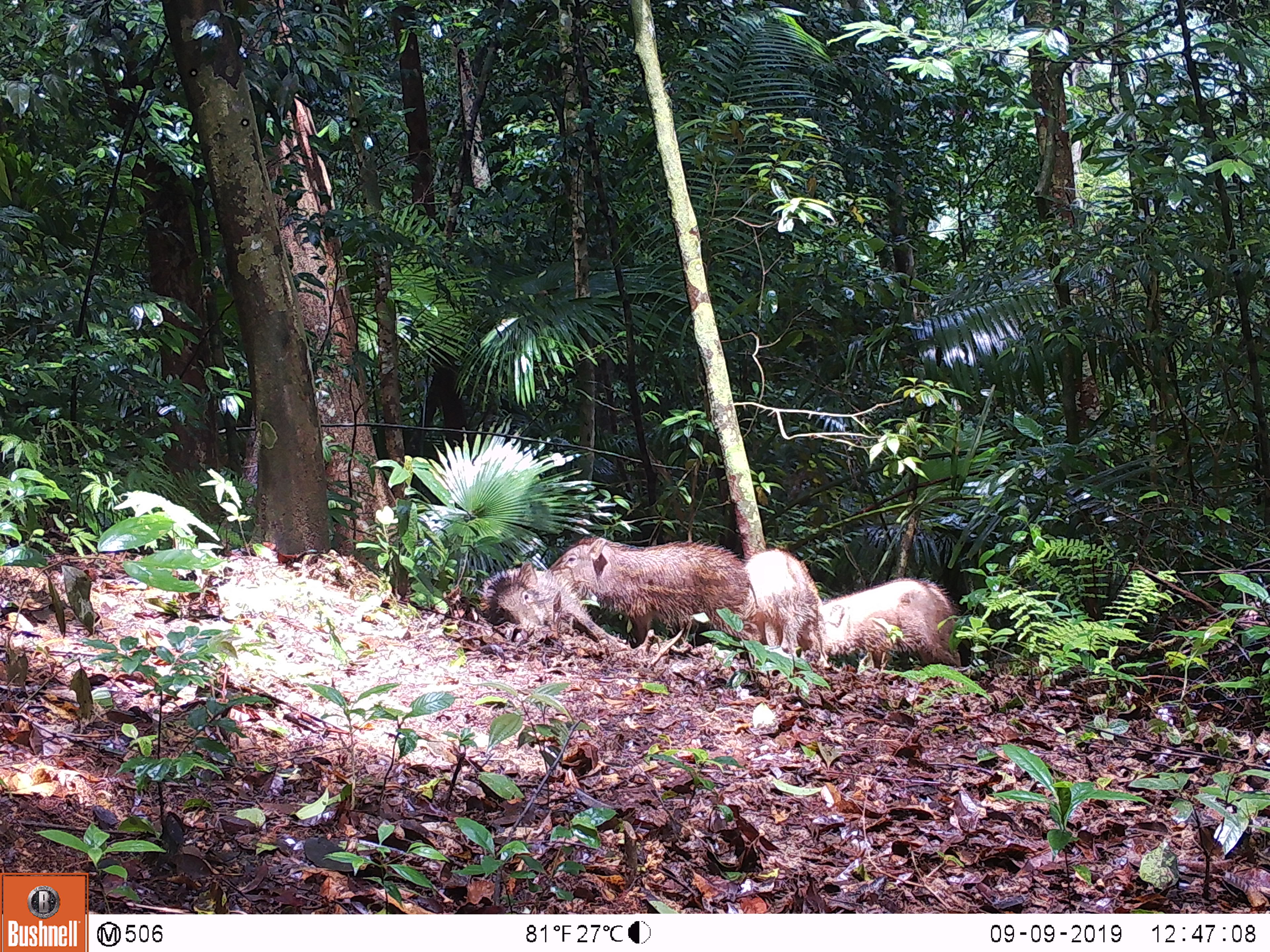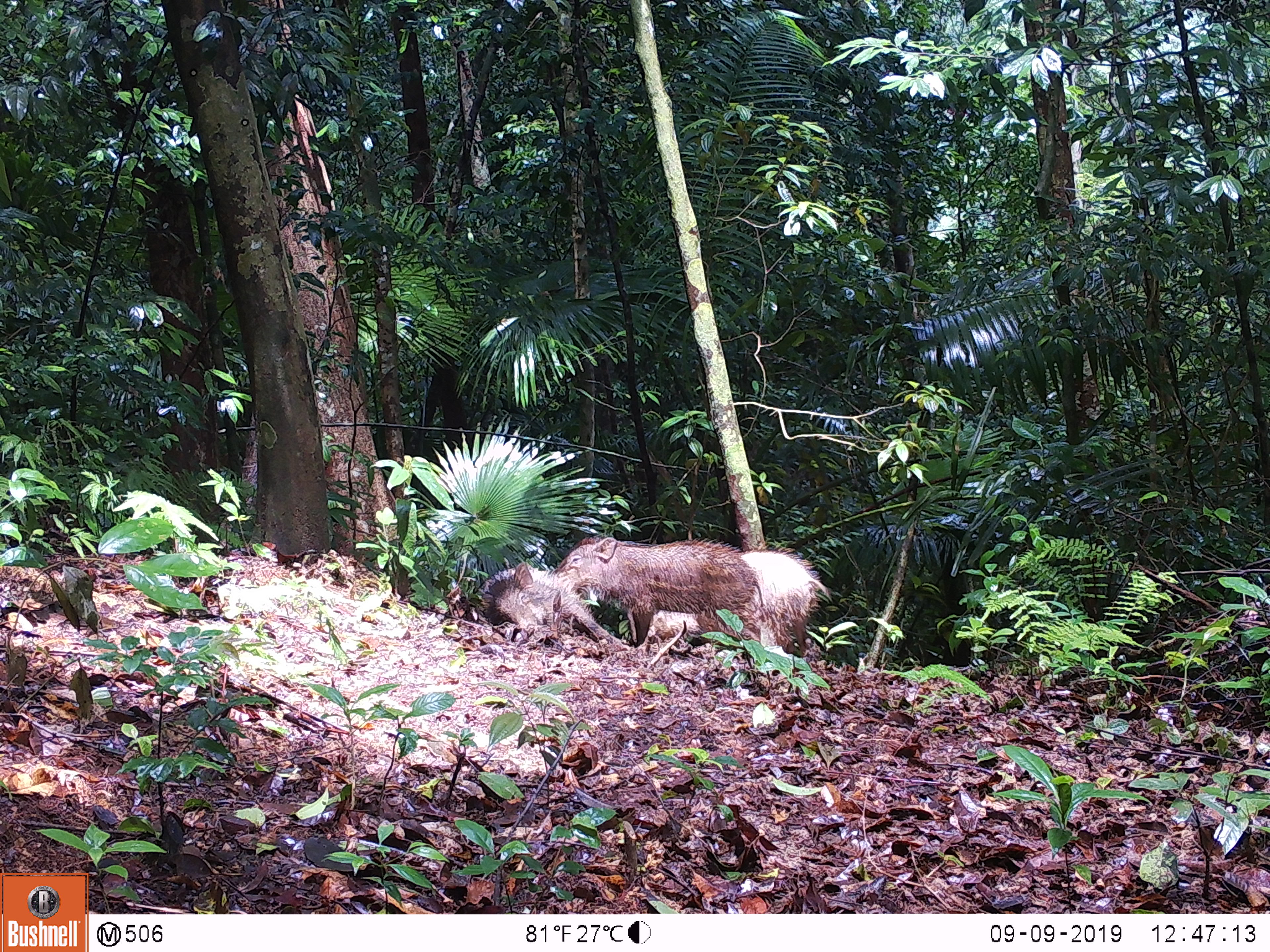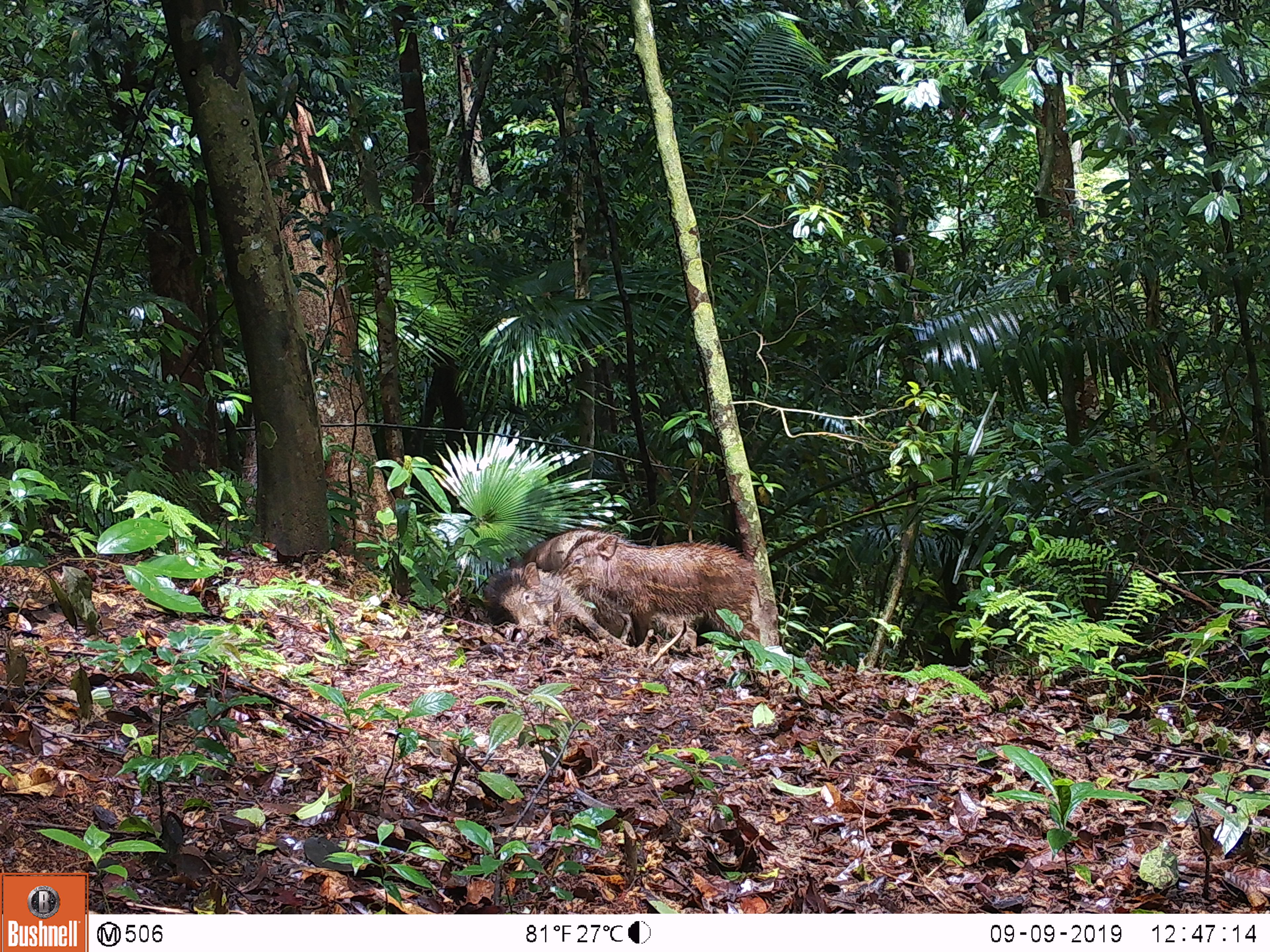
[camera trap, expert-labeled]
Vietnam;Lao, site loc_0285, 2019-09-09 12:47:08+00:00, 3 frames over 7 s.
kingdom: Animalia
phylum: Chordata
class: Mammalia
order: Artiodactyla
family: Suidae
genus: Sus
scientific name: Sus scrofa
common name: eurasian wild pig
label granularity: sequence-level